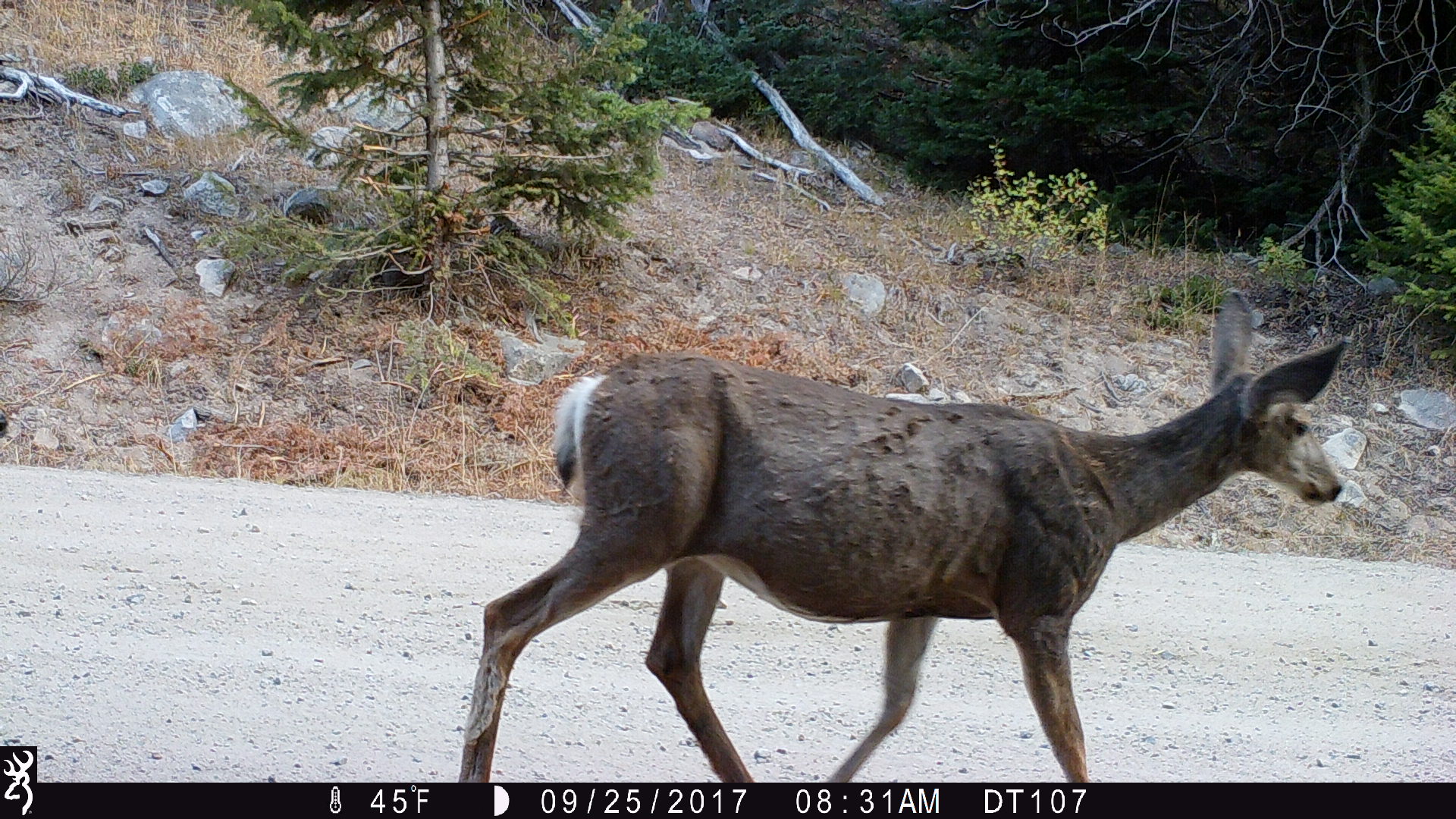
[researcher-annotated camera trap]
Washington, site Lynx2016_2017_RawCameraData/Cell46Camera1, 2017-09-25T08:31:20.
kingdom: Animalia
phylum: Chordata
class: Mammalia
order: Artiodactyla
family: Cervidae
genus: Odocoileus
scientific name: Odocoileus hemionus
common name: mule deer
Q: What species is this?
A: Odocoileus hemionus (mule deer).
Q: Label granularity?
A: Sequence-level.